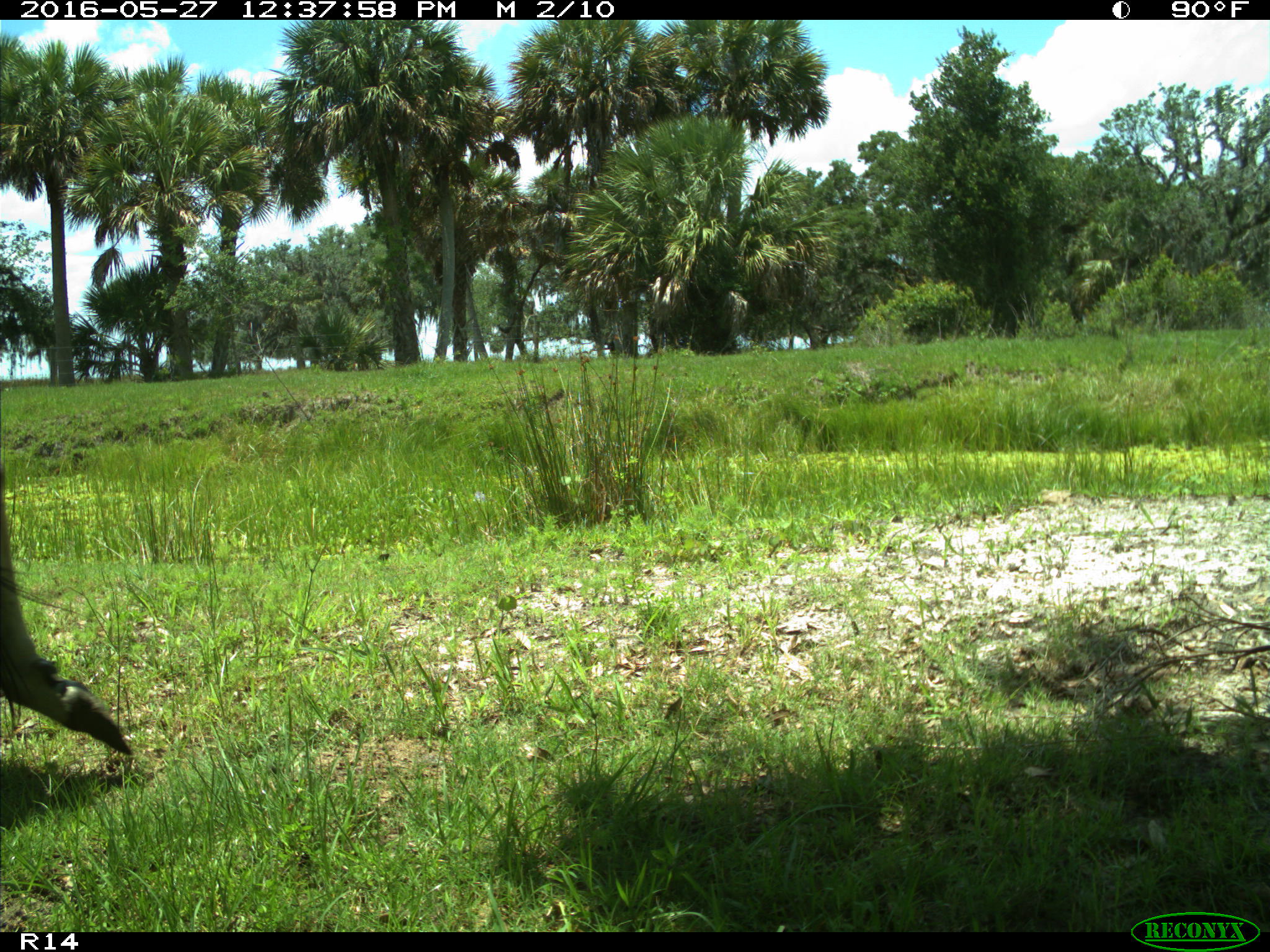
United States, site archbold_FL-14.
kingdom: Animalia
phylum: Chordata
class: Mammalia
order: Artiodactyla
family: Bovidae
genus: Bos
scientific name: Bos taurus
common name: domestic cow